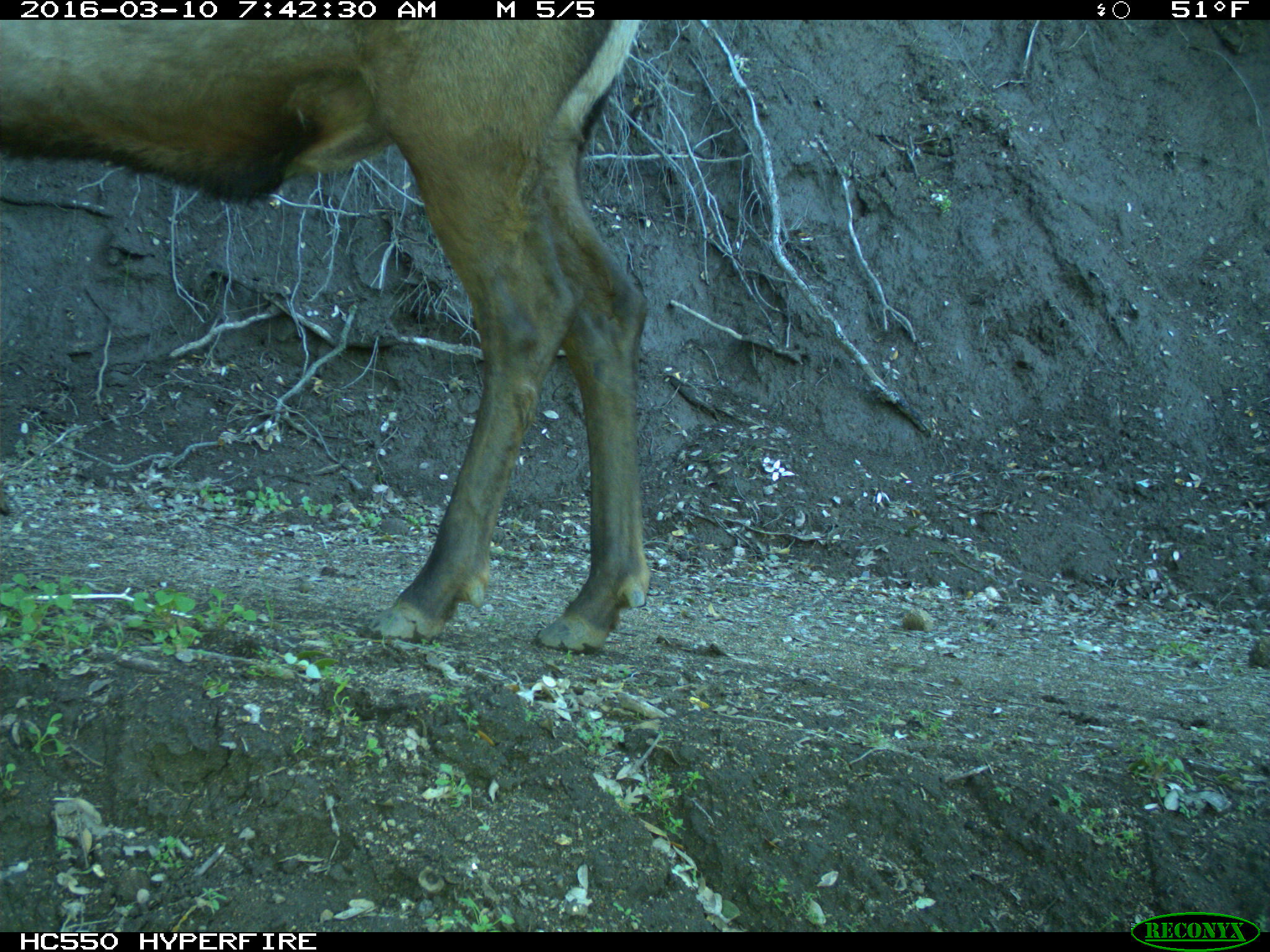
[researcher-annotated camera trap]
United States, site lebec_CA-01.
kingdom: Animalia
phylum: Chordata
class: Mammalia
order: Artiodactyla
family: Cervidae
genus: Cervus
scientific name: Cervus canadensis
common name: elk